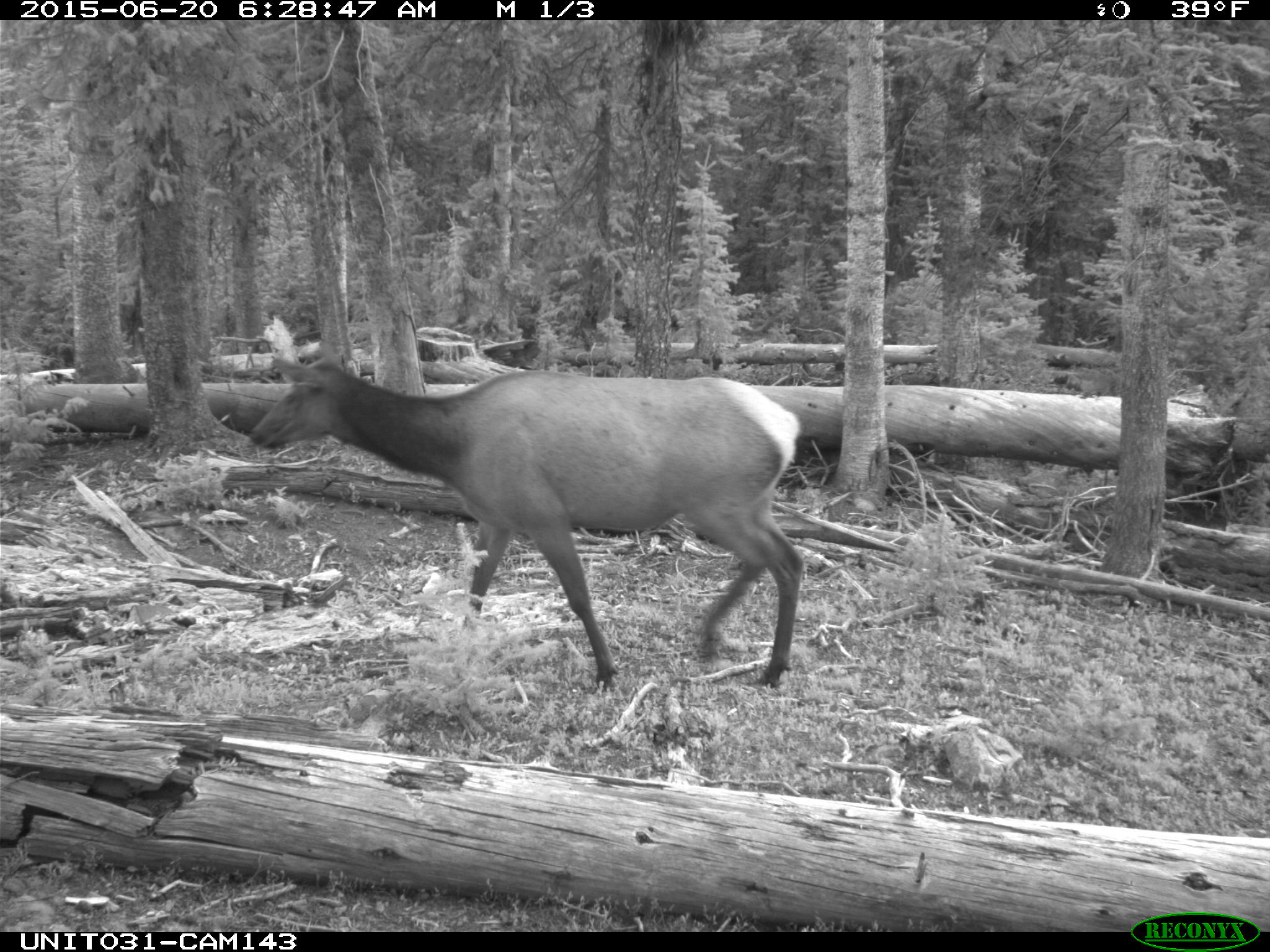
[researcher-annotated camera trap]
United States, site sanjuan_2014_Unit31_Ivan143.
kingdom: Animalia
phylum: Chordata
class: Mammalia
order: Artiodactyla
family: Cervidae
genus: Cervus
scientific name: Cervus elaphus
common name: red deer